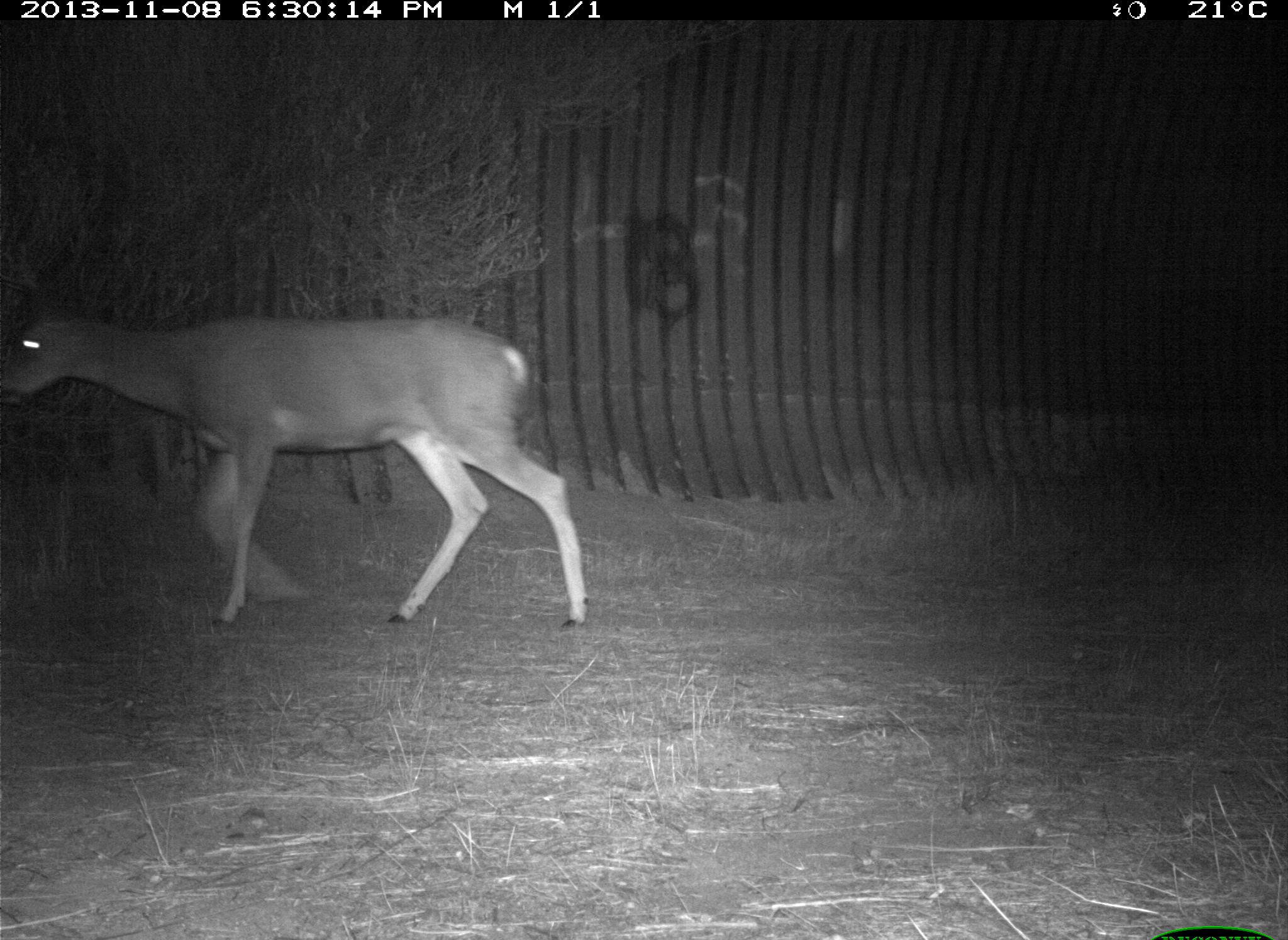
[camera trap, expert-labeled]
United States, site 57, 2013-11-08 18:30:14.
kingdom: Animalia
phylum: Chordata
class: Mammalia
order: Artiodactyla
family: Cervidae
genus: Odocoileus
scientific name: Odocoileus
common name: deer